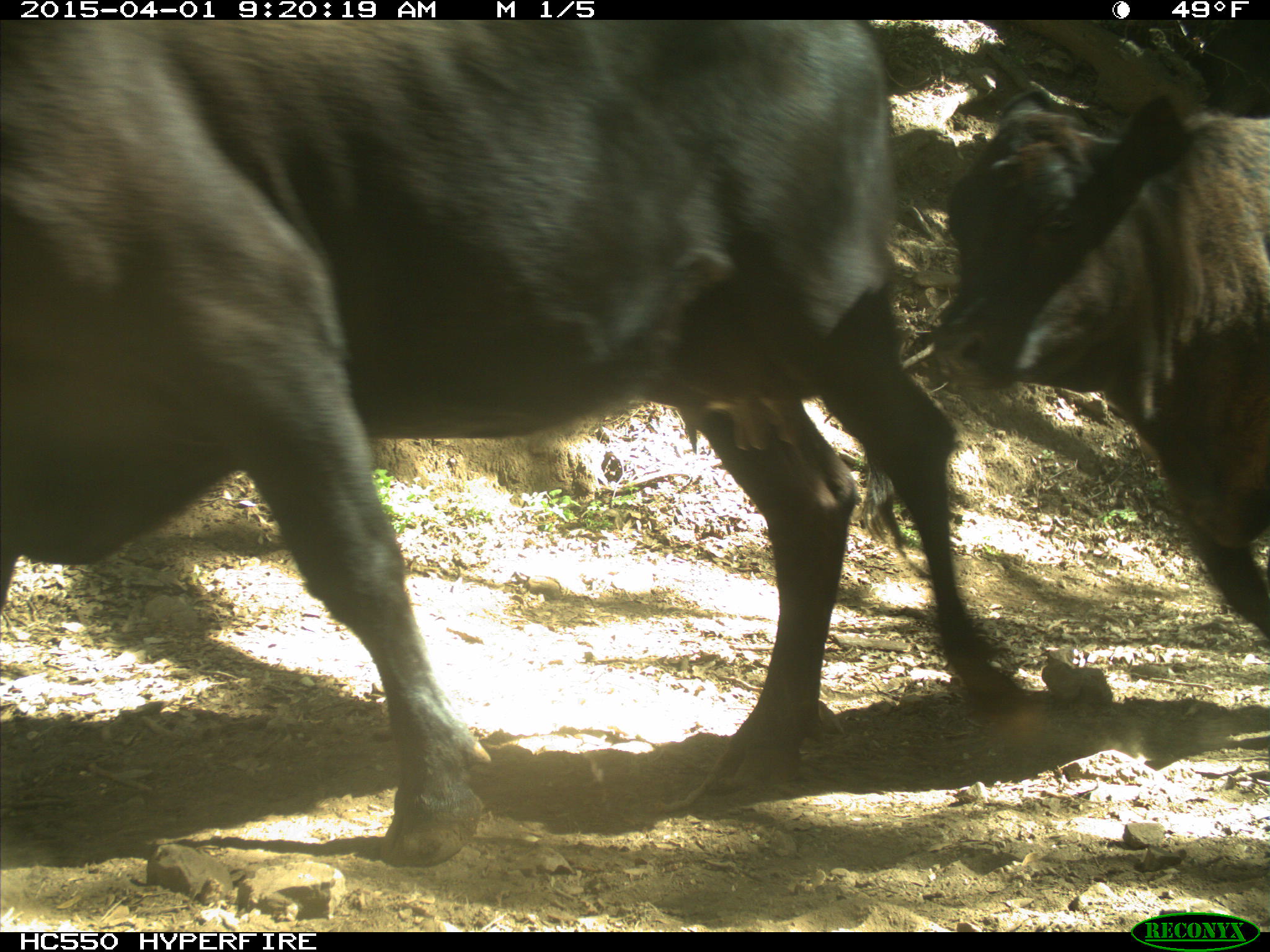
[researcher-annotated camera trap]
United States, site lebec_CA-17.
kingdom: Animalia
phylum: Chordata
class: Mammalia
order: Artiodactyla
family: Bovidae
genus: Bos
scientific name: Bos taurus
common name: domestic cow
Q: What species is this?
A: Bos taurus (domestic cow).